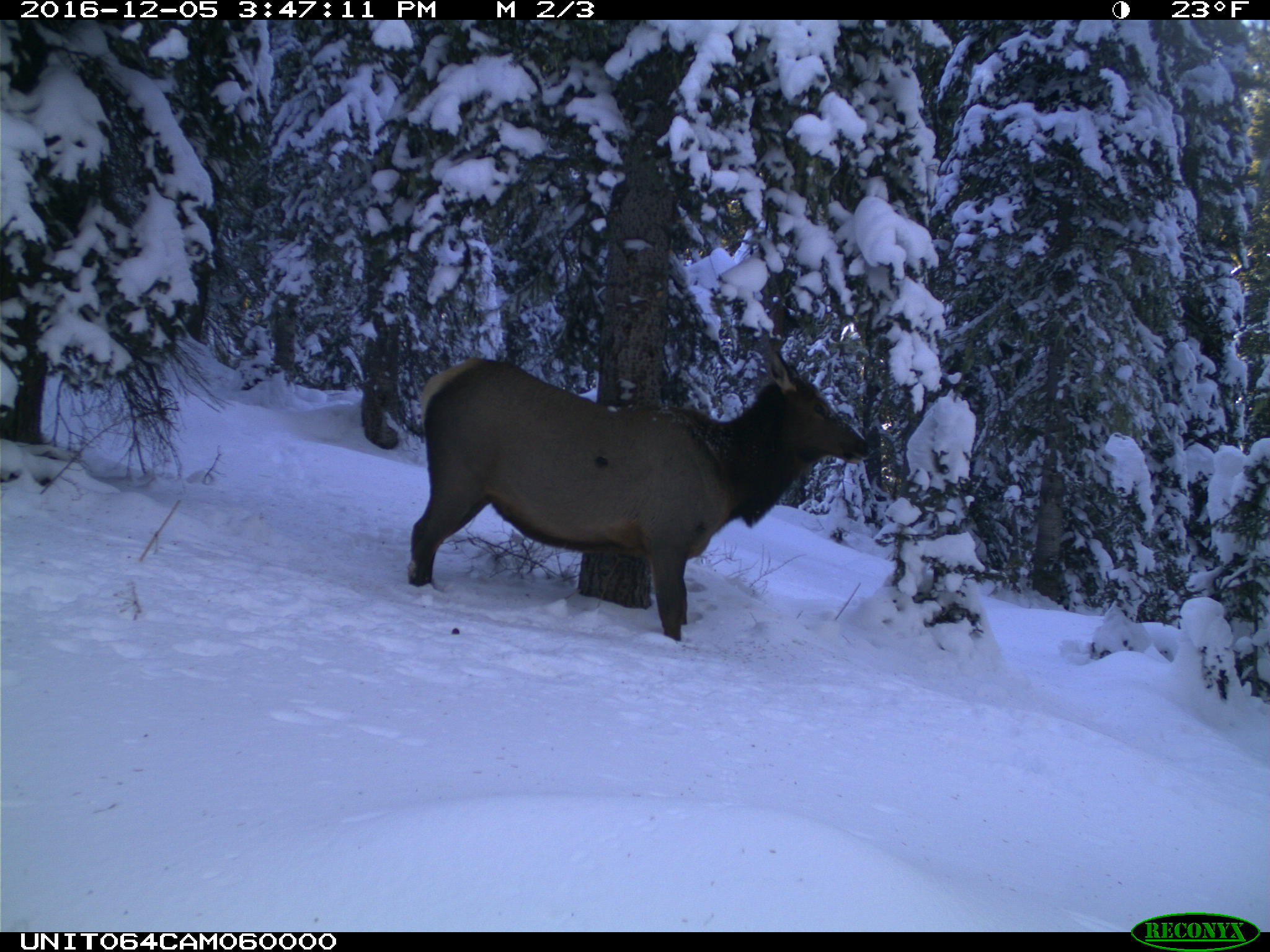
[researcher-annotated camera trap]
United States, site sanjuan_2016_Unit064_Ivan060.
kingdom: Animalia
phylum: Chordata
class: Mammalia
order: Artiodactyla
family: Cervidae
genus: Cervus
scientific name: Cervus elaphus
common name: red deer